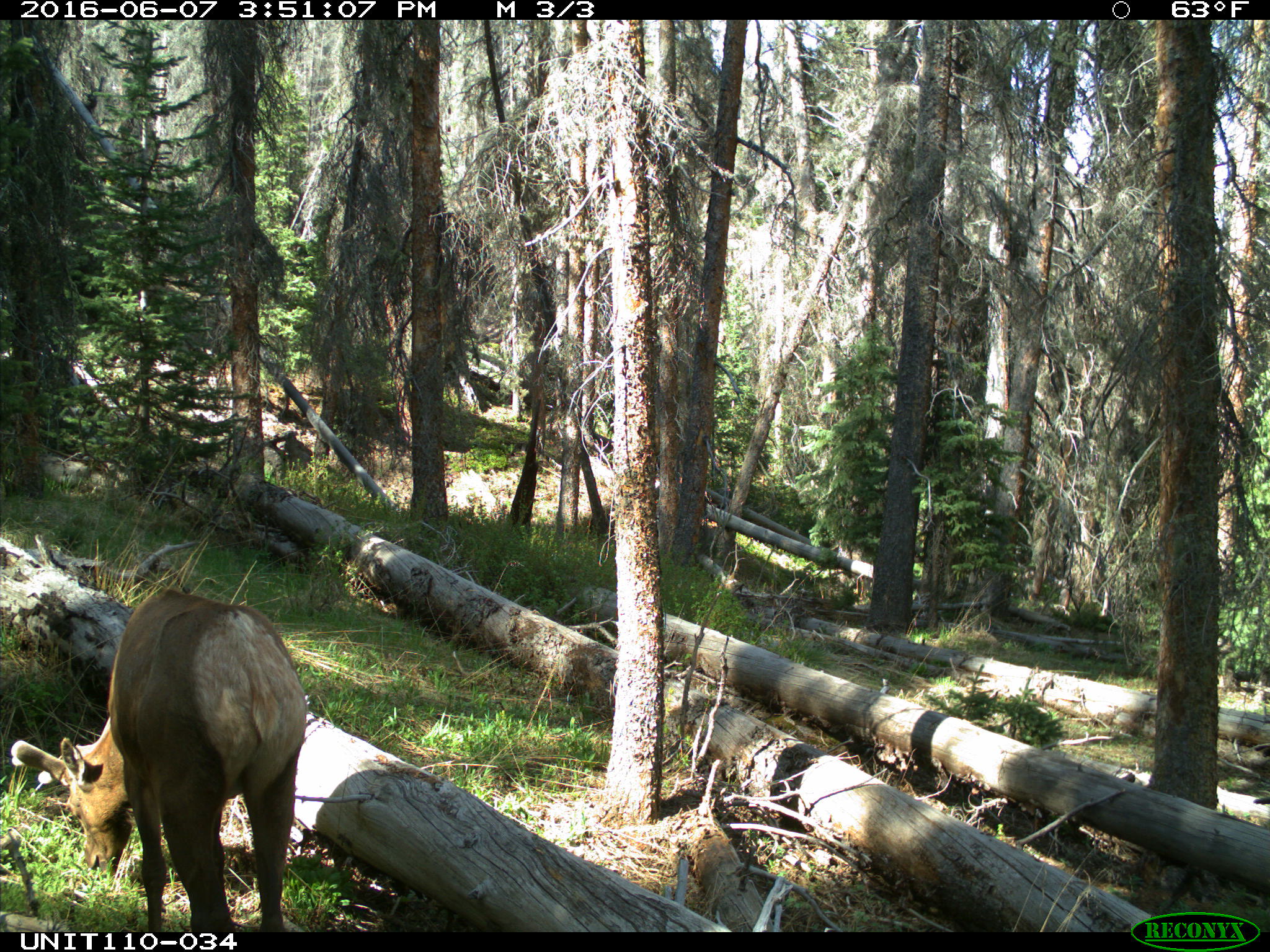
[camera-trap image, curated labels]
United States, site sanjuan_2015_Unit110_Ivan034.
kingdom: Animalia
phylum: Chordata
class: Mammalia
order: Artiodactyla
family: Cervidae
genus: Cervus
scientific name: Cervus elaphus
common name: red deer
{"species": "Cervus elaphus (red deer)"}